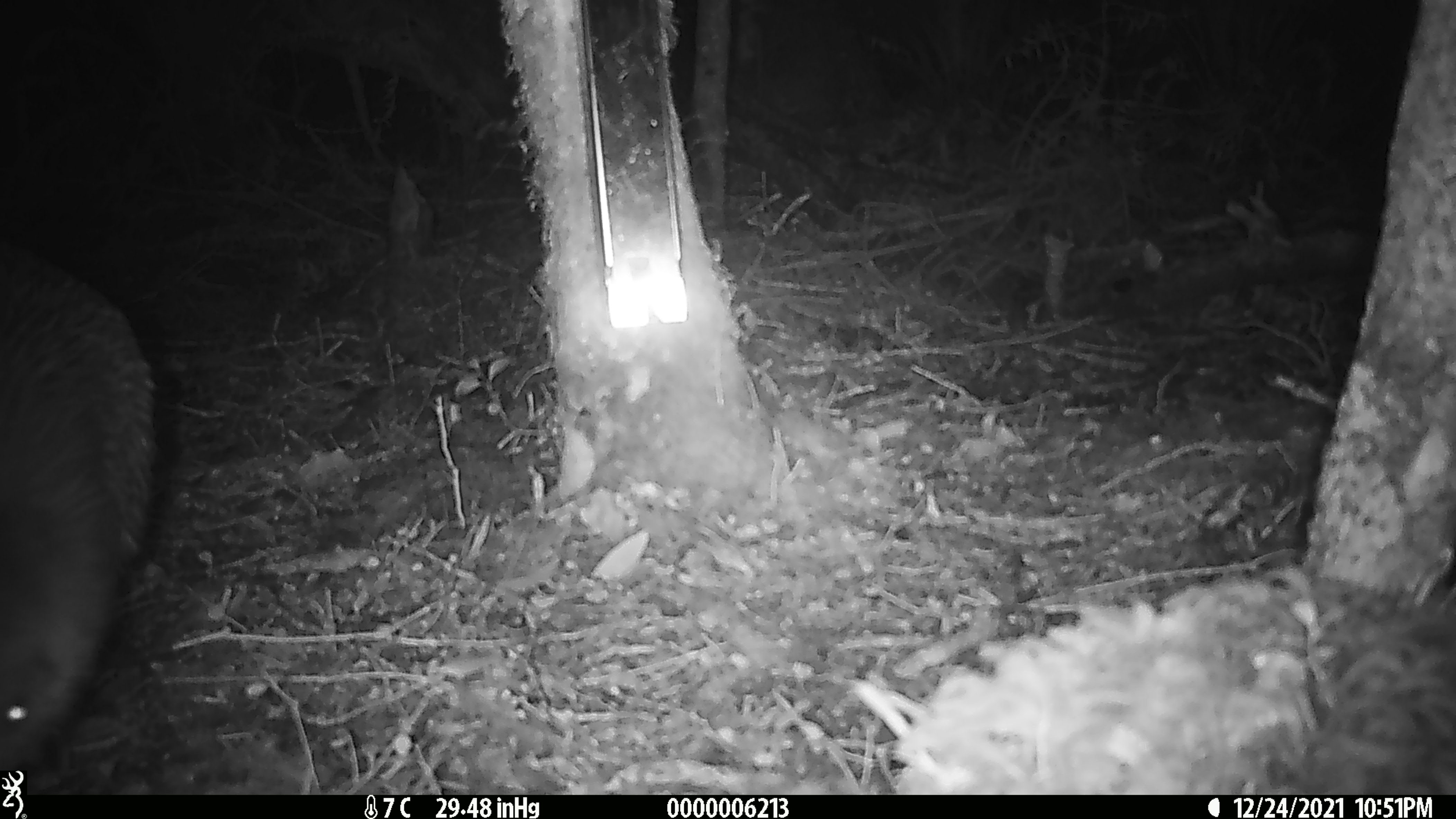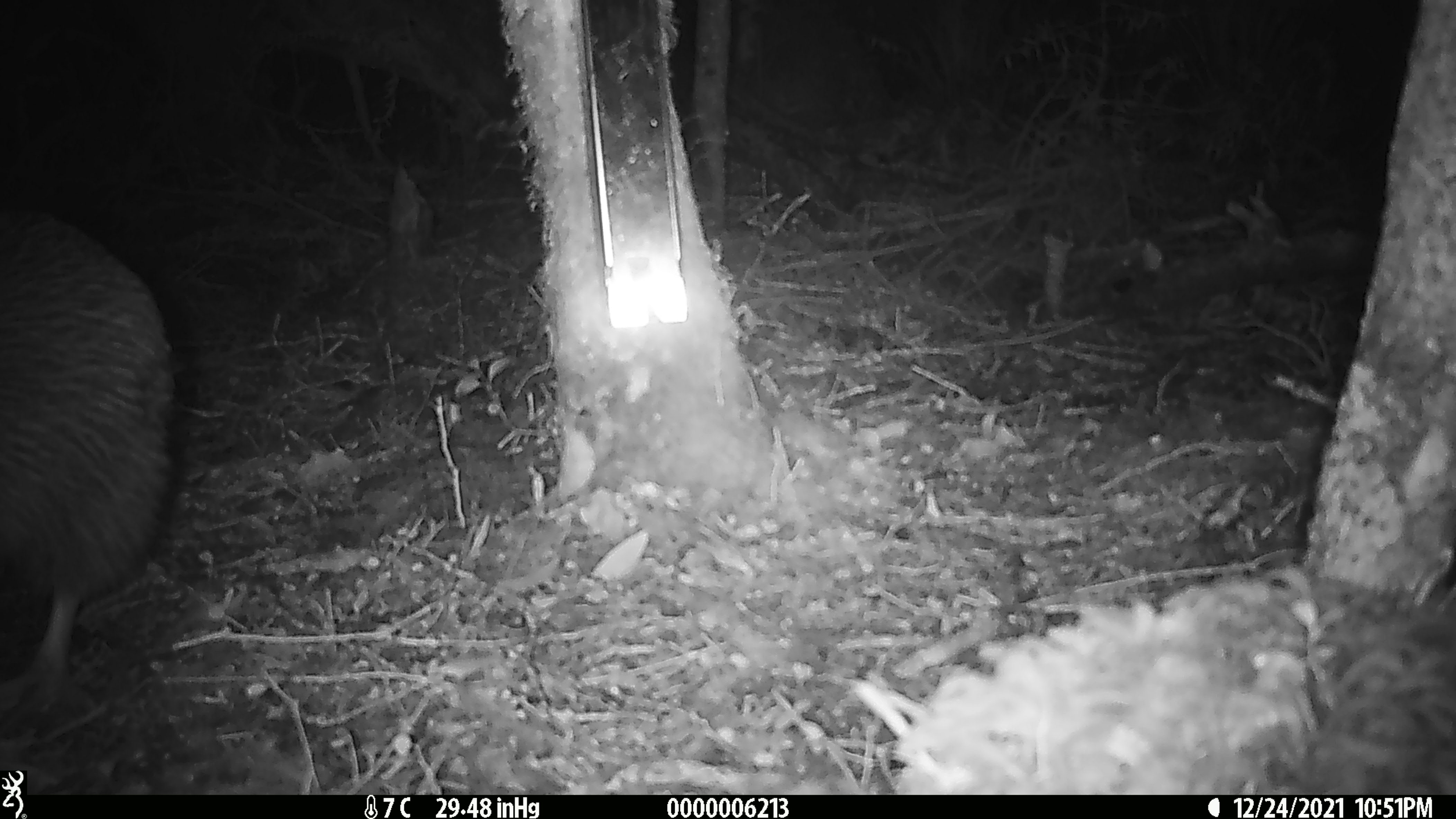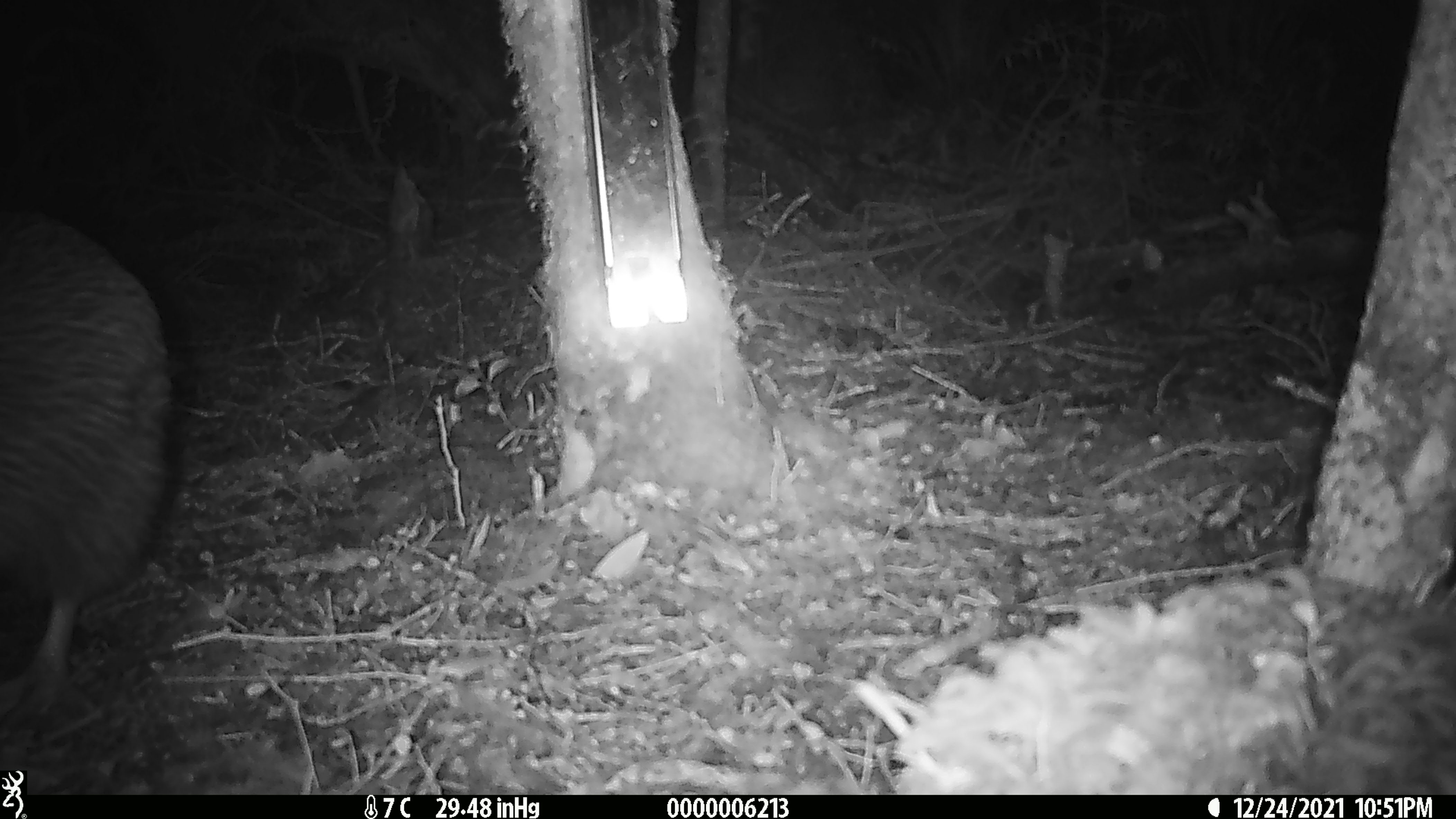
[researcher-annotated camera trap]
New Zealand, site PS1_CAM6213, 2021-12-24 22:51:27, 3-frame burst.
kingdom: Animalia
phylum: Chordata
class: Aves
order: Apterygiformes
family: Apterygidae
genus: Apteryx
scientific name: Apteryx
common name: kiwi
Kiwi (Apteryx).